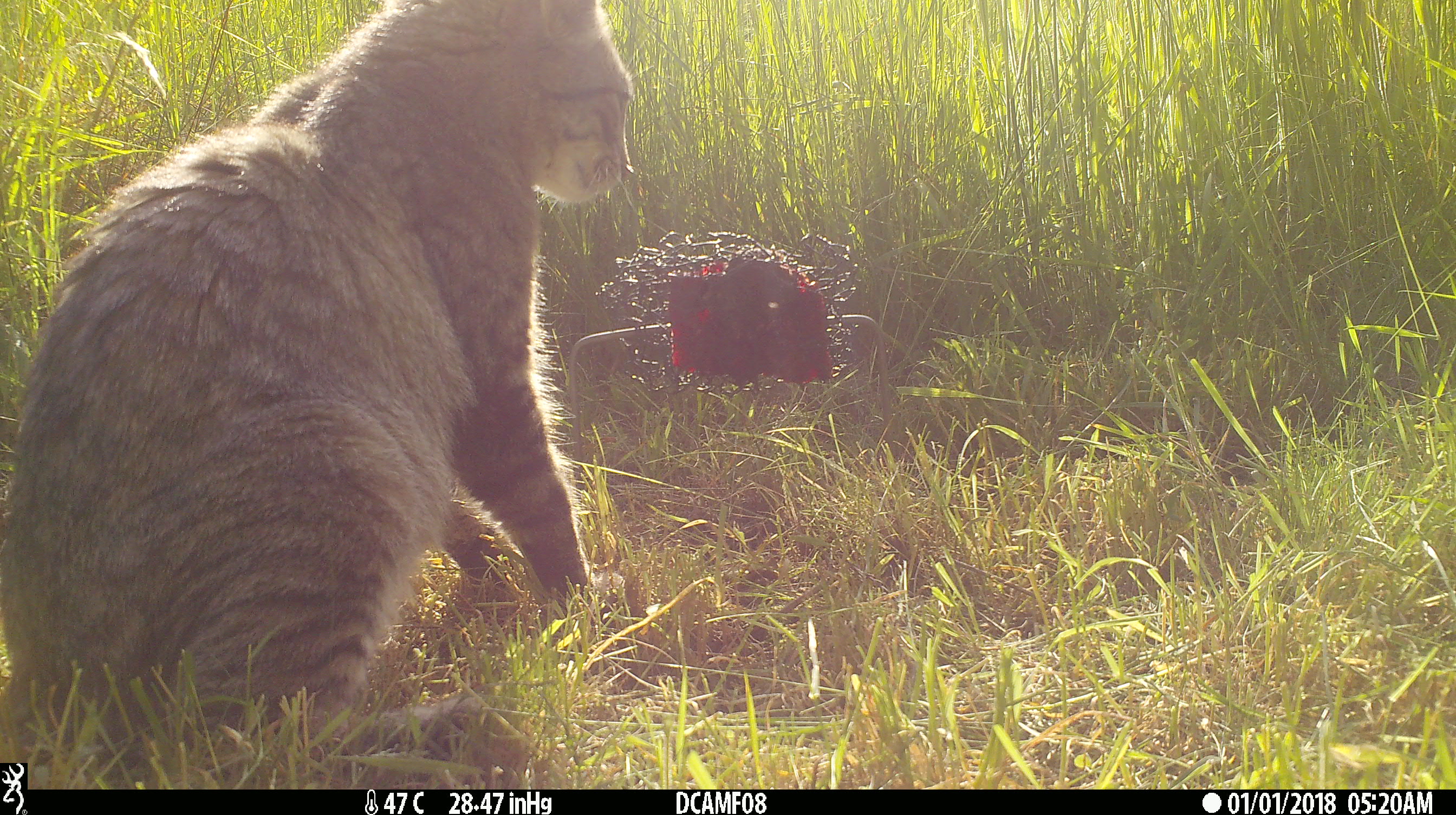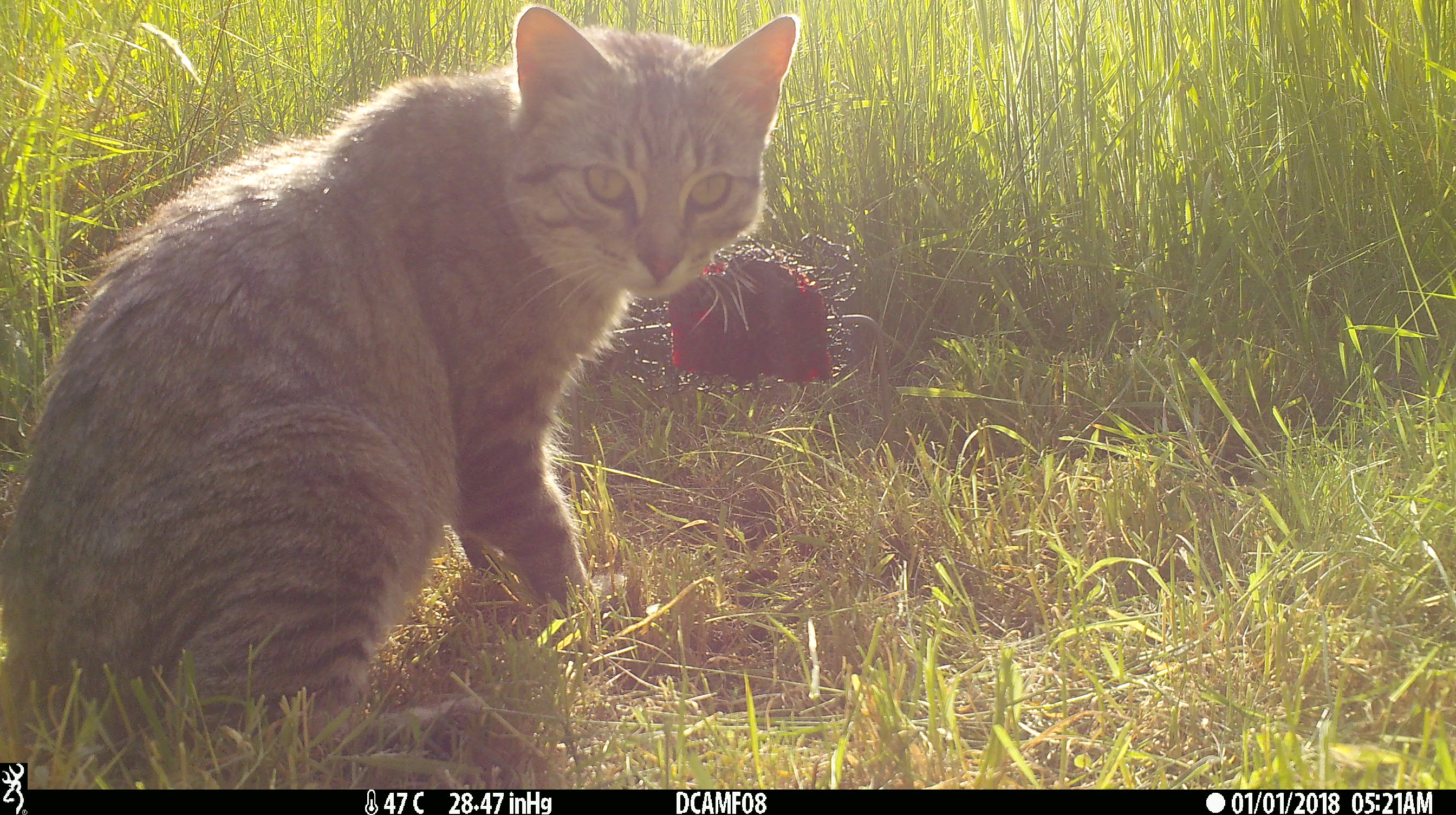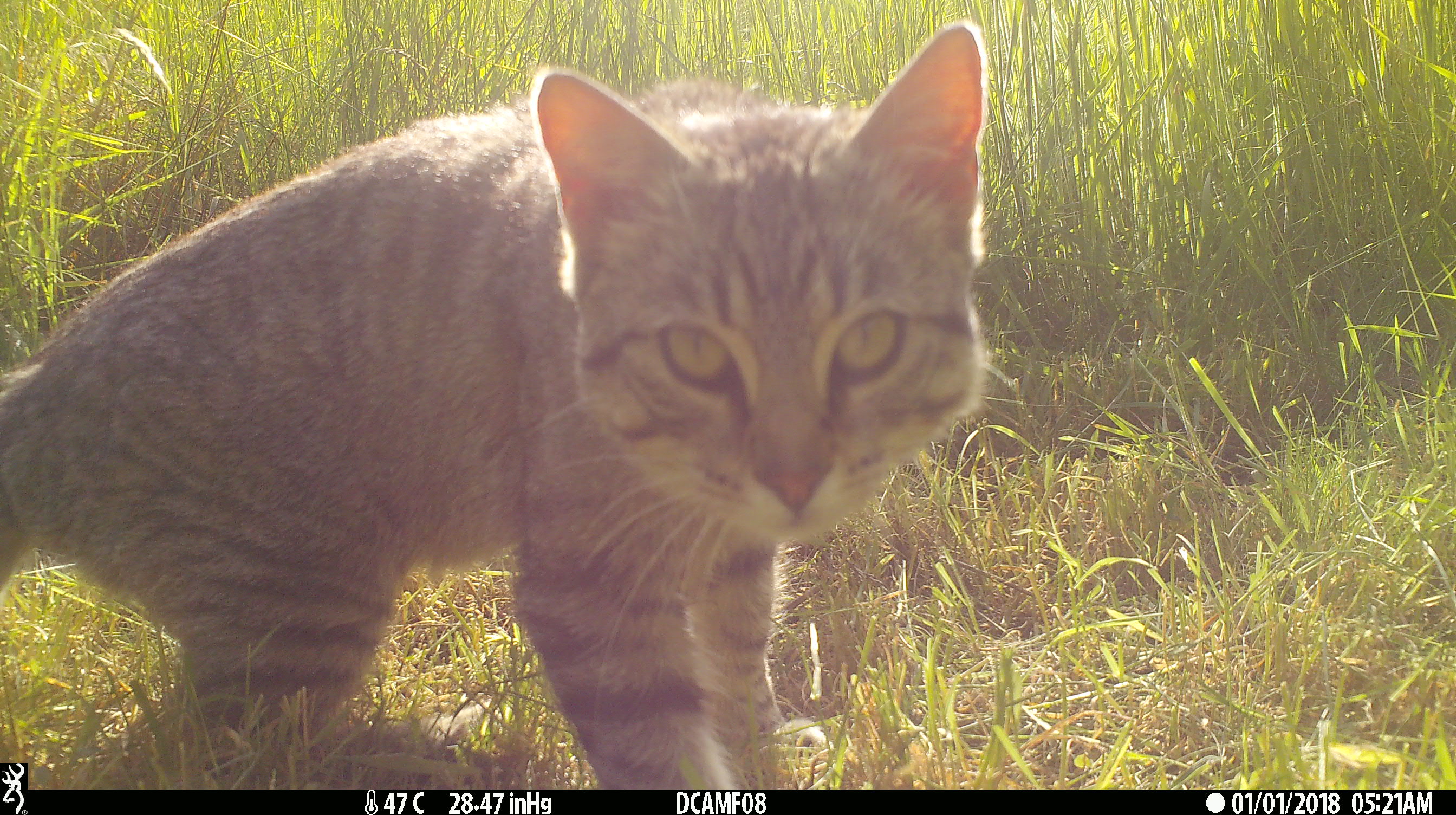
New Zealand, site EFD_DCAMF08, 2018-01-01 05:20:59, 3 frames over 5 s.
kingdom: Animalia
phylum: Chordata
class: Mammalia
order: Carnivora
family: Felidae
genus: Felis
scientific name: Felis catus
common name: domestic cat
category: cat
Cat (domestic cat) (Felis catus).